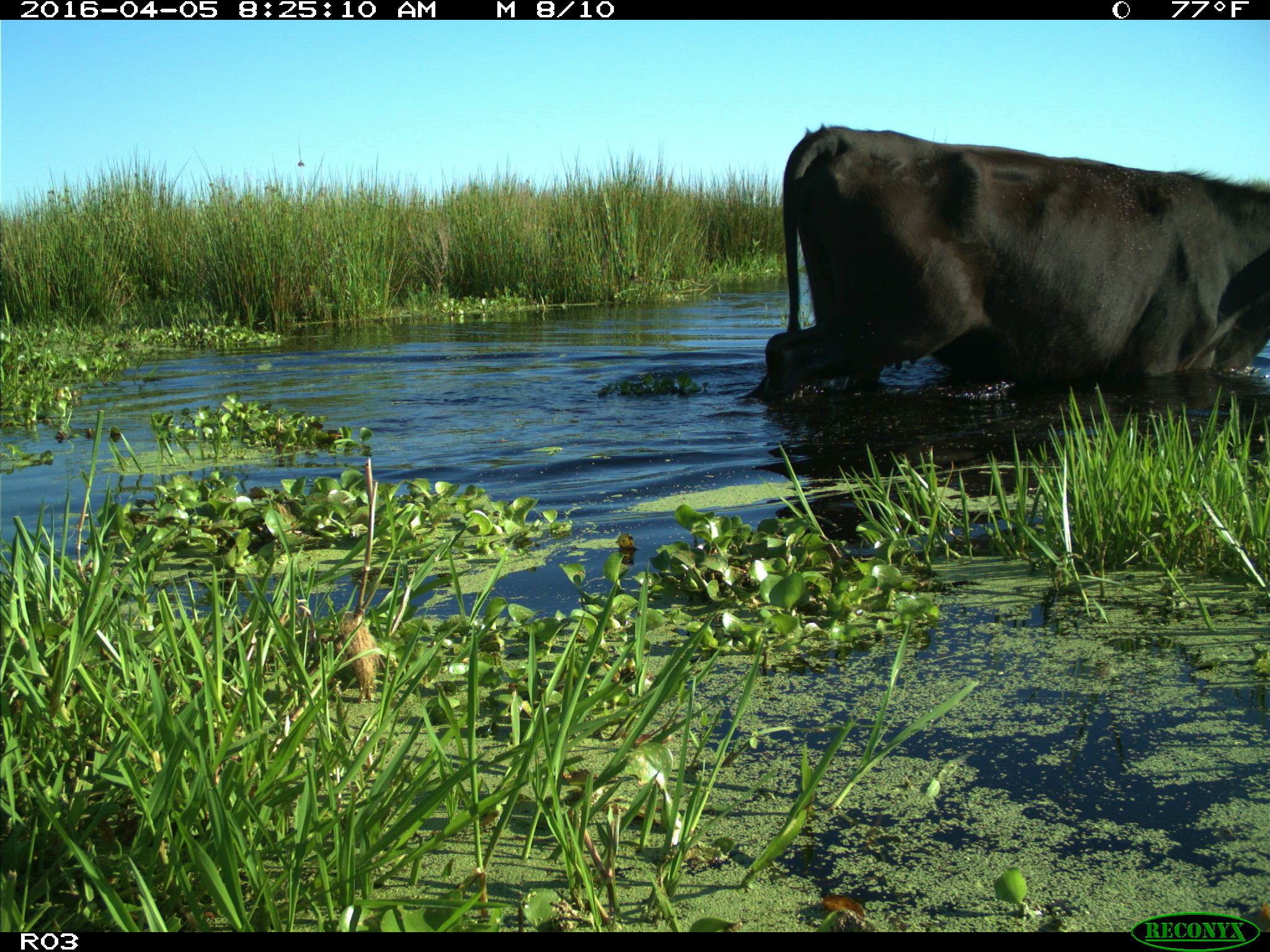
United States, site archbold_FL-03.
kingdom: Animalia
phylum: Chordata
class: Mammalia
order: Artiodactyla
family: Bovidae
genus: Bos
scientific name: Bos taurus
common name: domestic cow